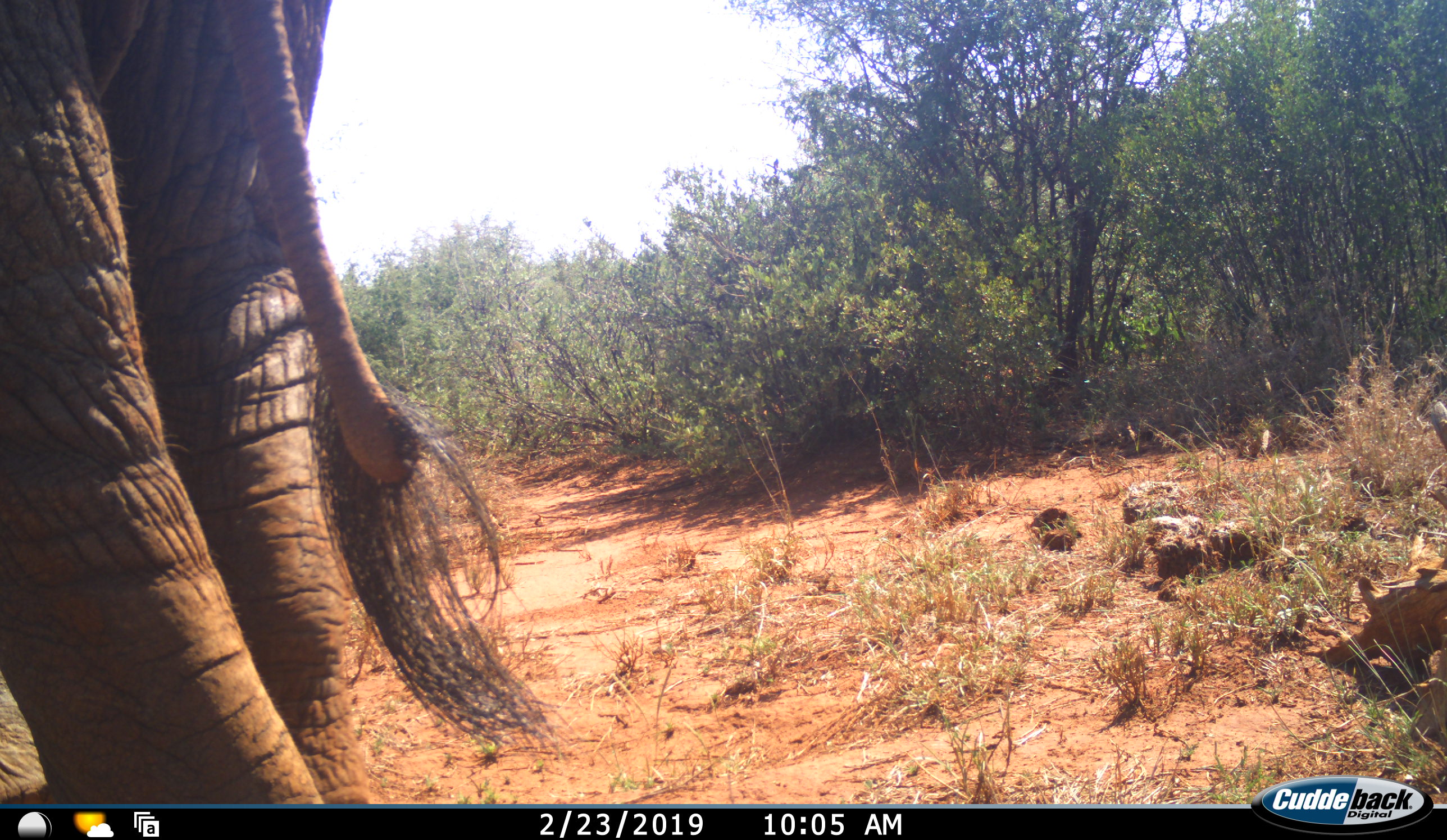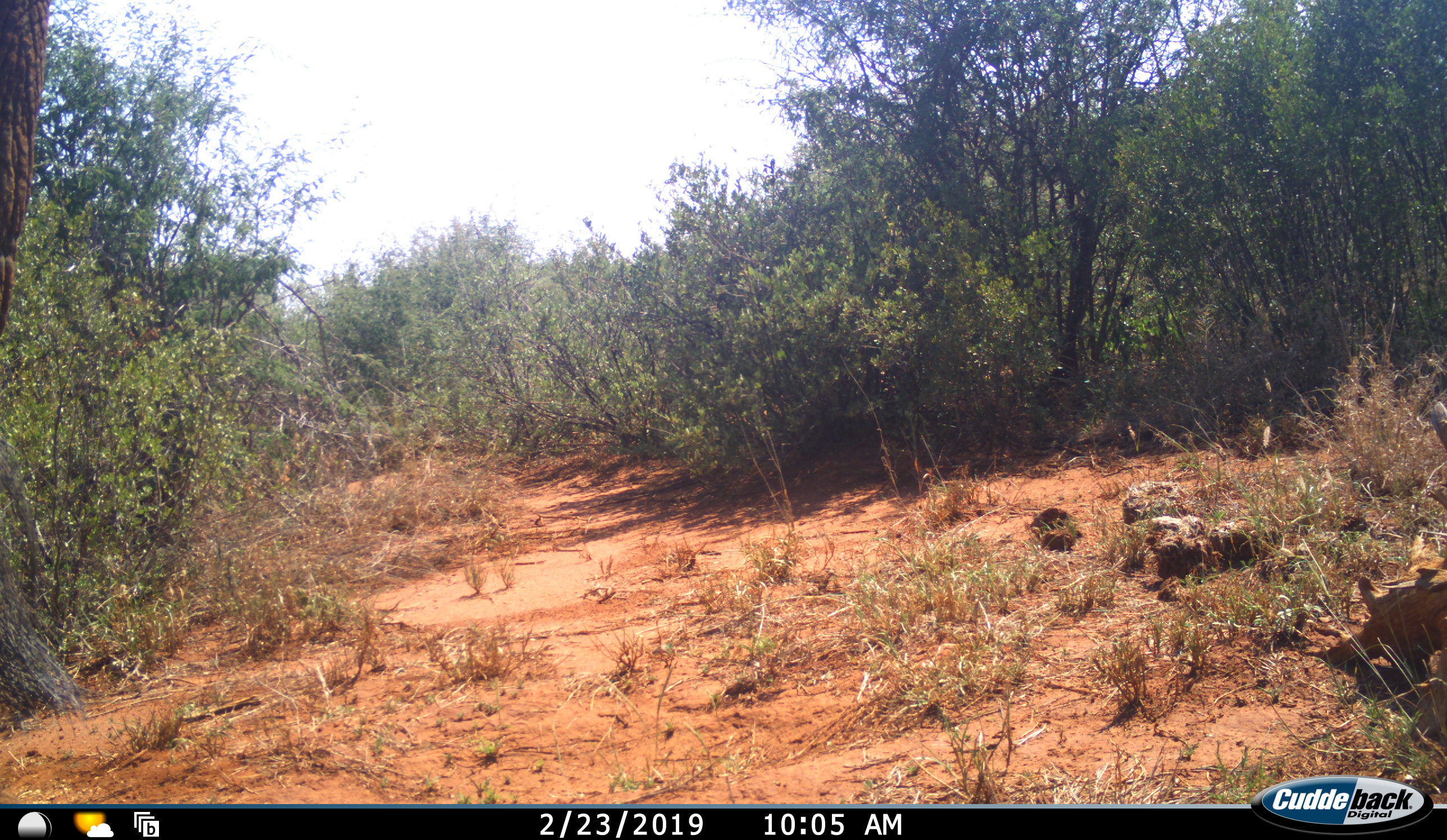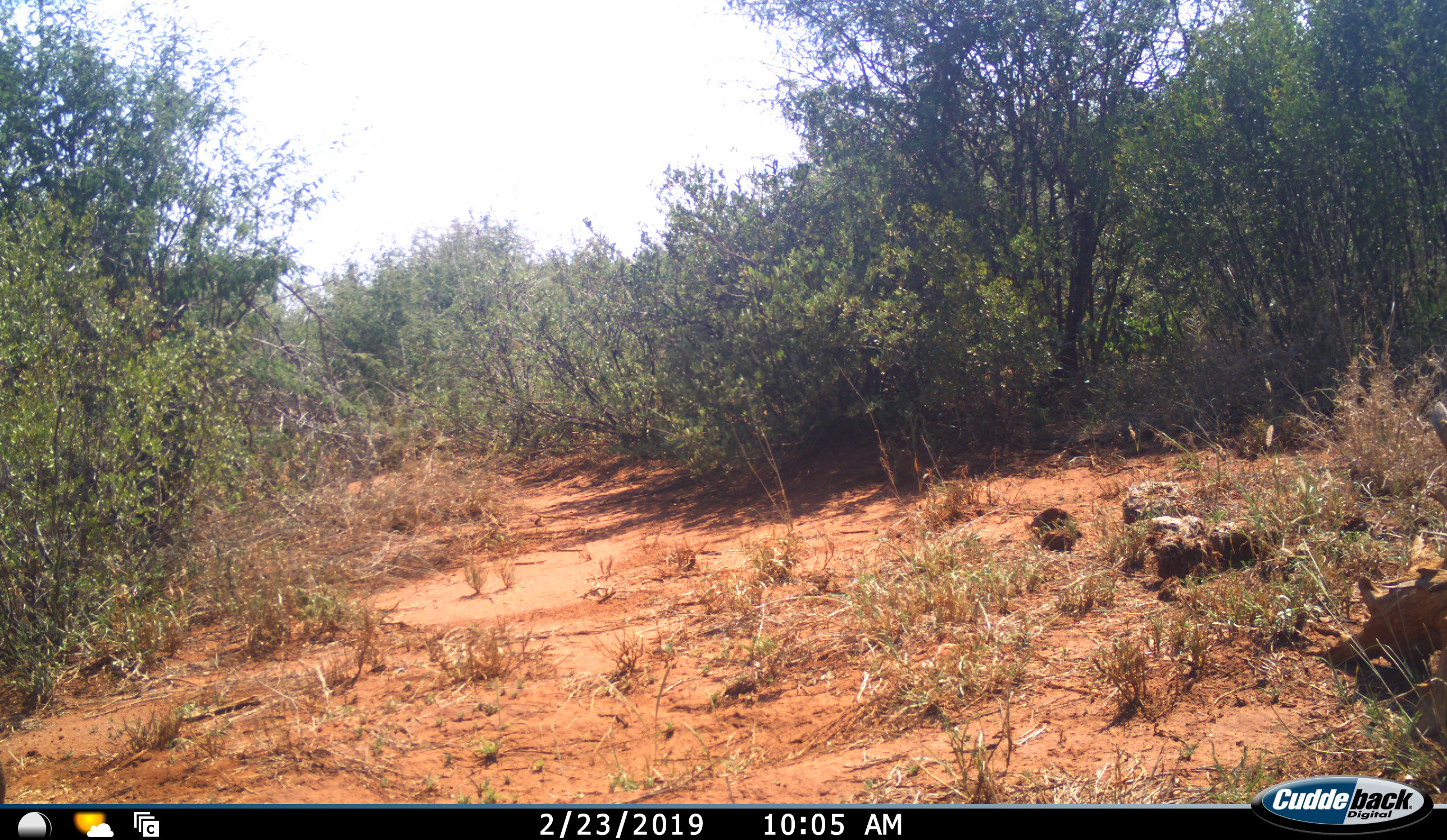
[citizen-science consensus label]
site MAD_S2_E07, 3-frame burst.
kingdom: Animalia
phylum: Chordata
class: Mammalia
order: Proboscidea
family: Elephantidae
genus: Loxodonta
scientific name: Loxodonta africana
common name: african bush elephant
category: elephant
Elephant (african bush elephant) (Loxodonta africana), count 1. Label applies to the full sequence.